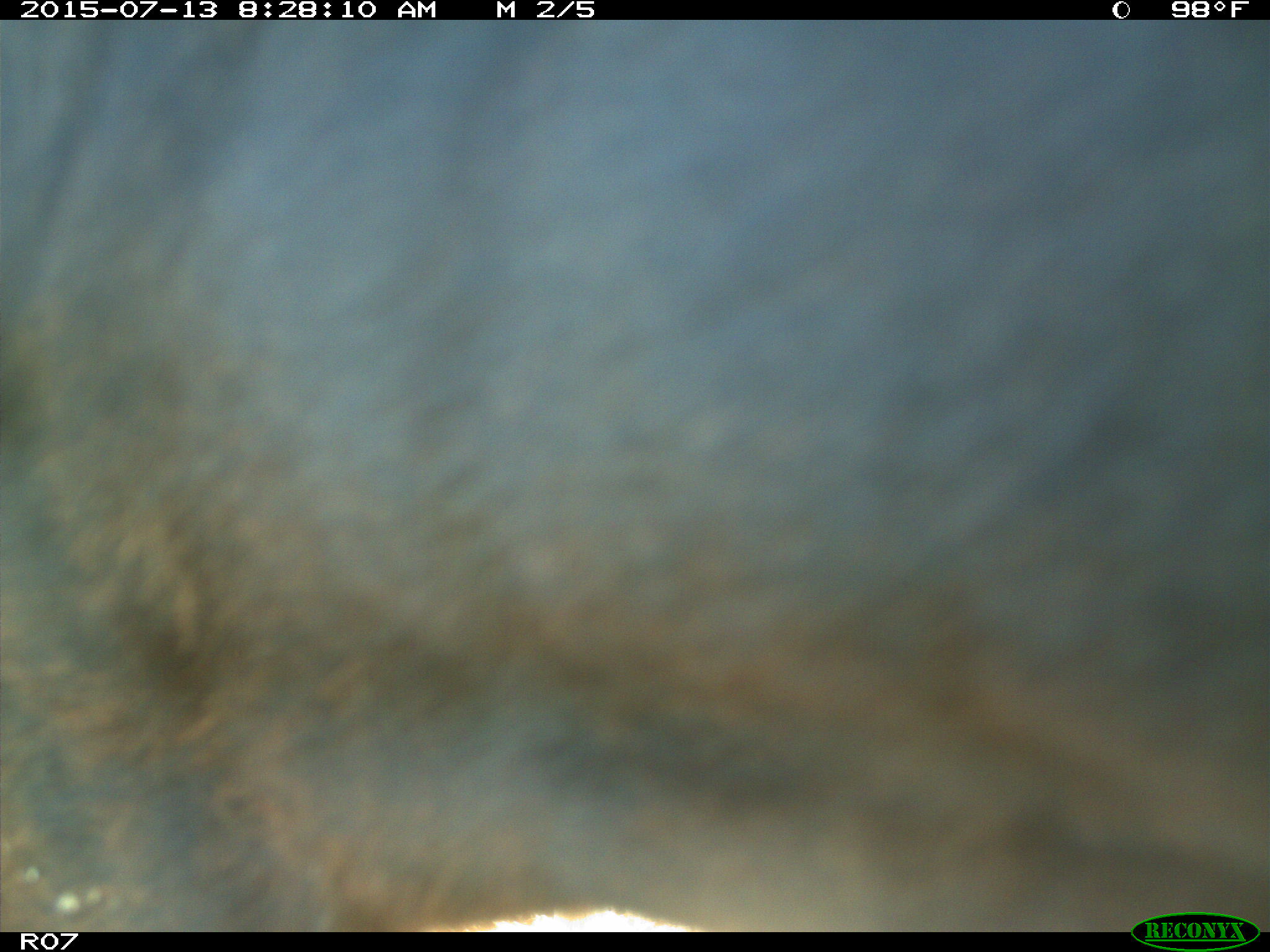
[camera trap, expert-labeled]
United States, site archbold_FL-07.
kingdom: Animalia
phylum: Chordata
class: Mammalia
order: Artiodactyla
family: Bovidae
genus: Bos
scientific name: Bos taurus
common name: domestic cow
Bos taurus (domestic cow).